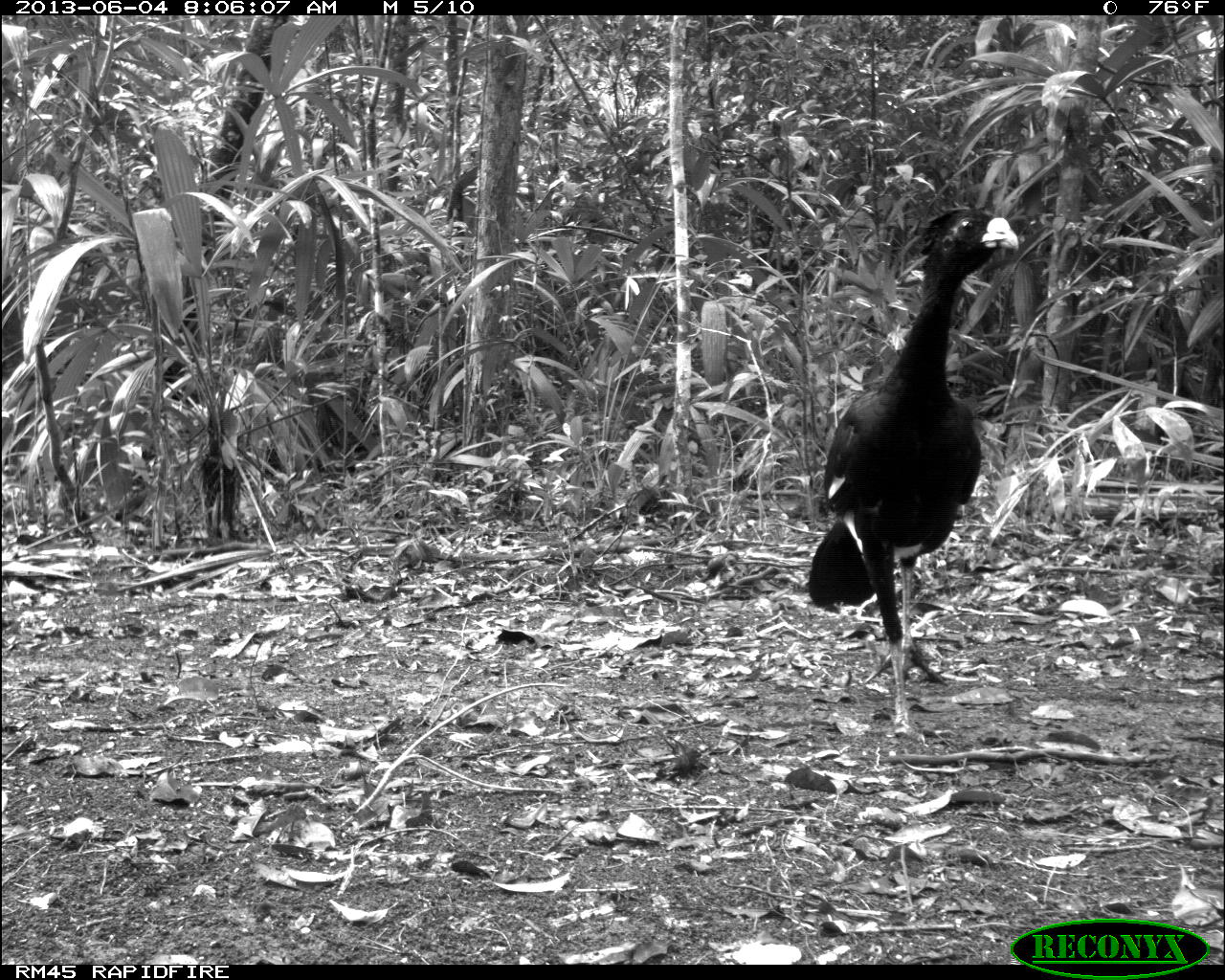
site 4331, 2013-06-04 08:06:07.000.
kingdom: Animalia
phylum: Chordata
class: Aves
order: Galliformes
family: Cracidae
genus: Crax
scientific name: Crax rubra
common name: great curassow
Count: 6.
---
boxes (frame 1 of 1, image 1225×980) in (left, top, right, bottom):
crax rubra: (802, 201, 1019, 739)